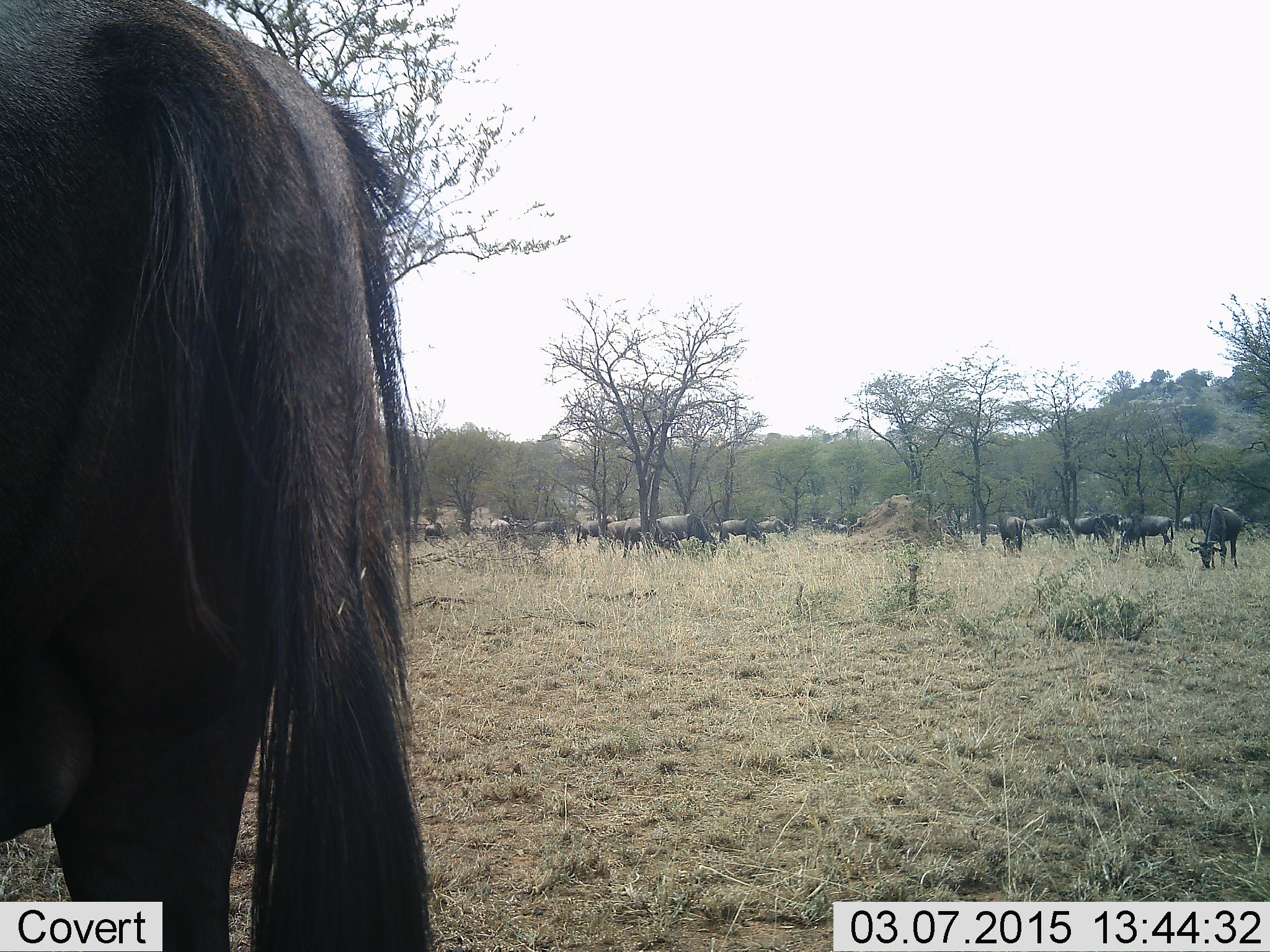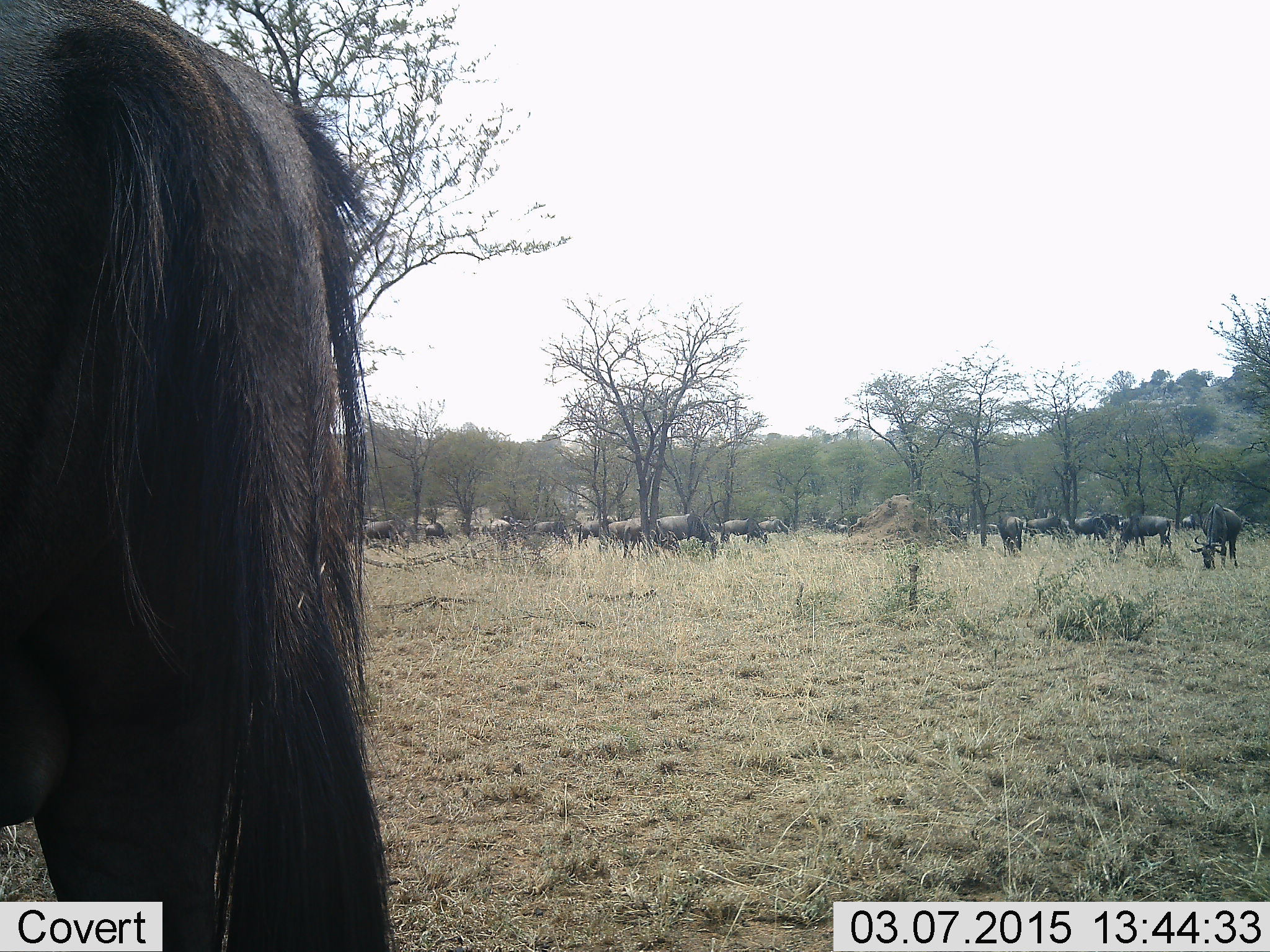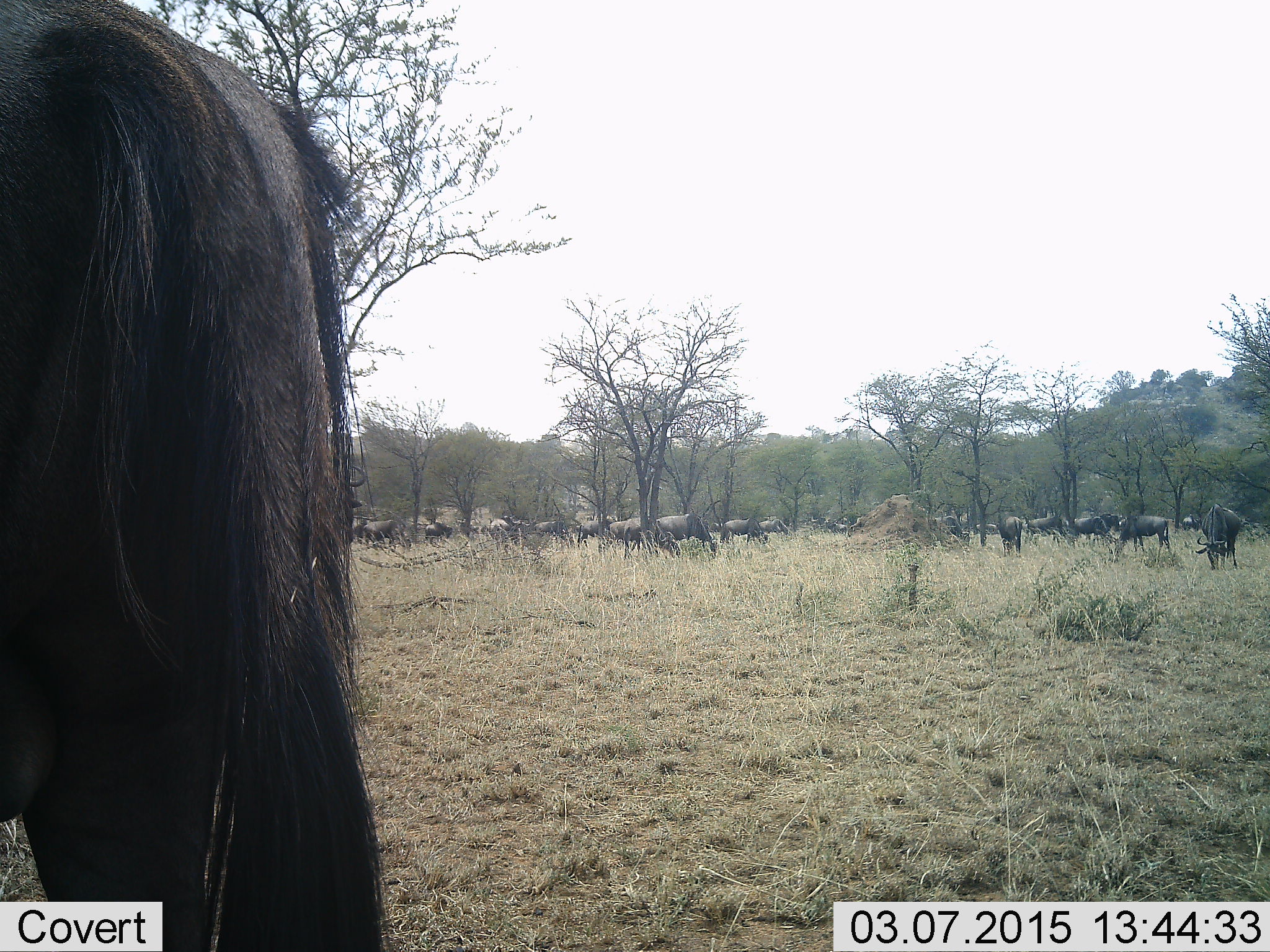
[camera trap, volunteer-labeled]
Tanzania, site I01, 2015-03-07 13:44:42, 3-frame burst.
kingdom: Animalia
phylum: Chordata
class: Mammalia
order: Artiodactyla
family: Bovidae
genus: Connochaetes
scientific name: Connochaetes taurinus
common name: blue wildebeest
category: wildebeest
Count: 11-50.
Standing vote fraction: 60%.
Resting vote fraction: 10%.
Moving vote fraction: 20%.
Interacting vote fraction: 10%.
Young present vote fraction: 0%.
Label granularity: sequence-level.